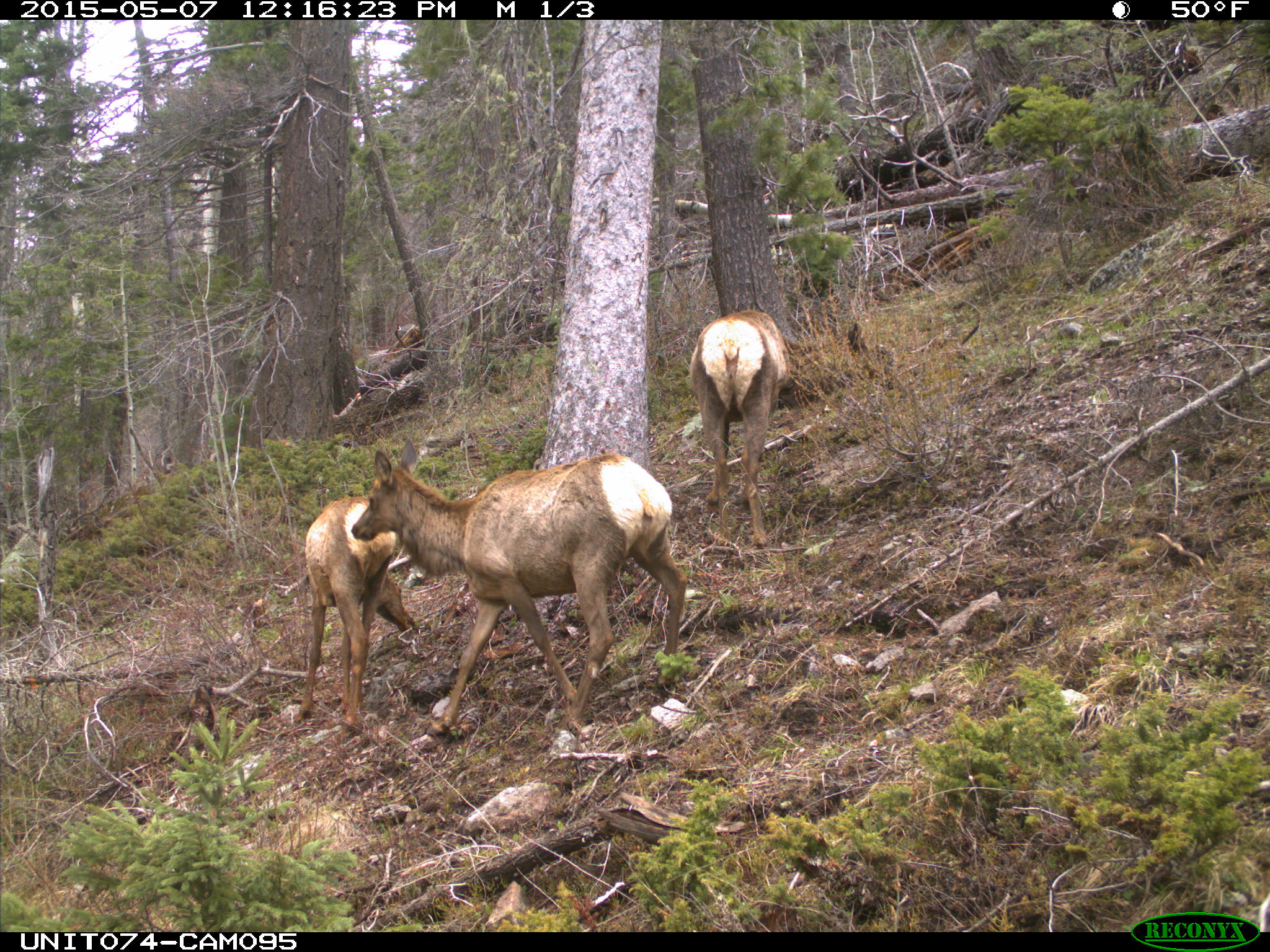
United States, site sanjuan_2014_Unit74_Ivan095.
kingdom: Animalia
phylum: Chordata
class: Mammalia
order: Artiodactyla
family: Cervidae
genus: Cervus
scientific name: Cervus elaphus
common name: red deer